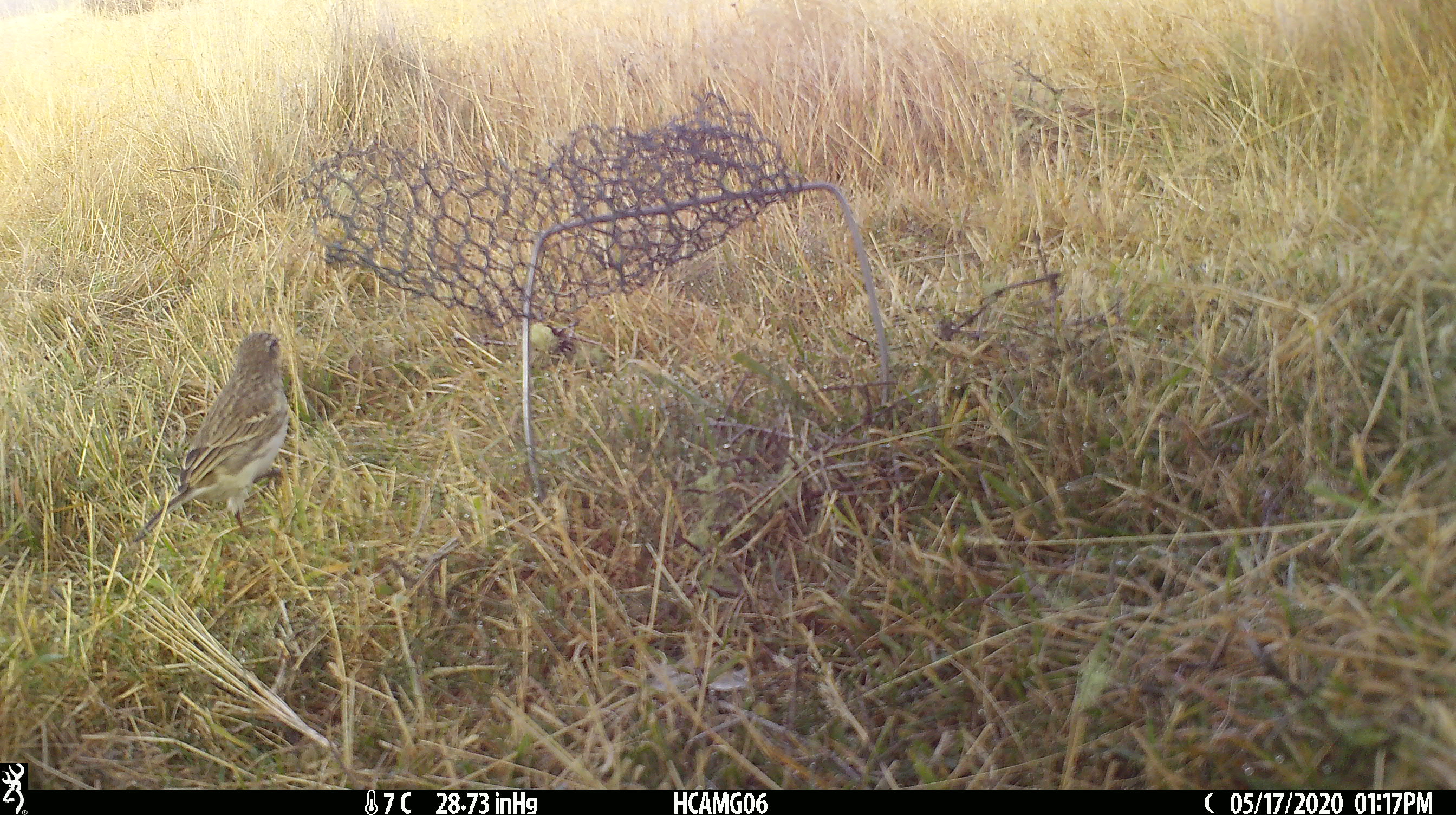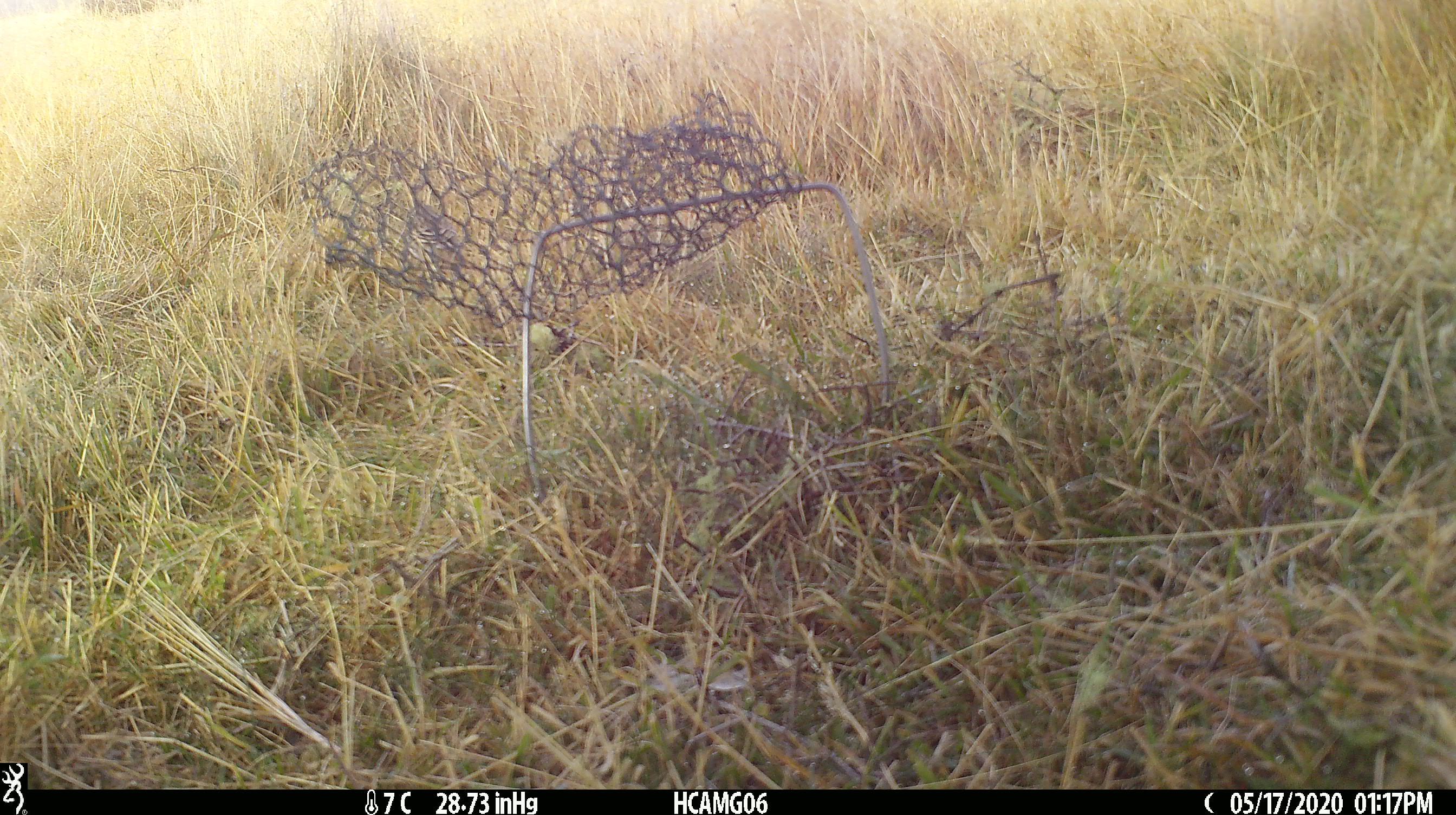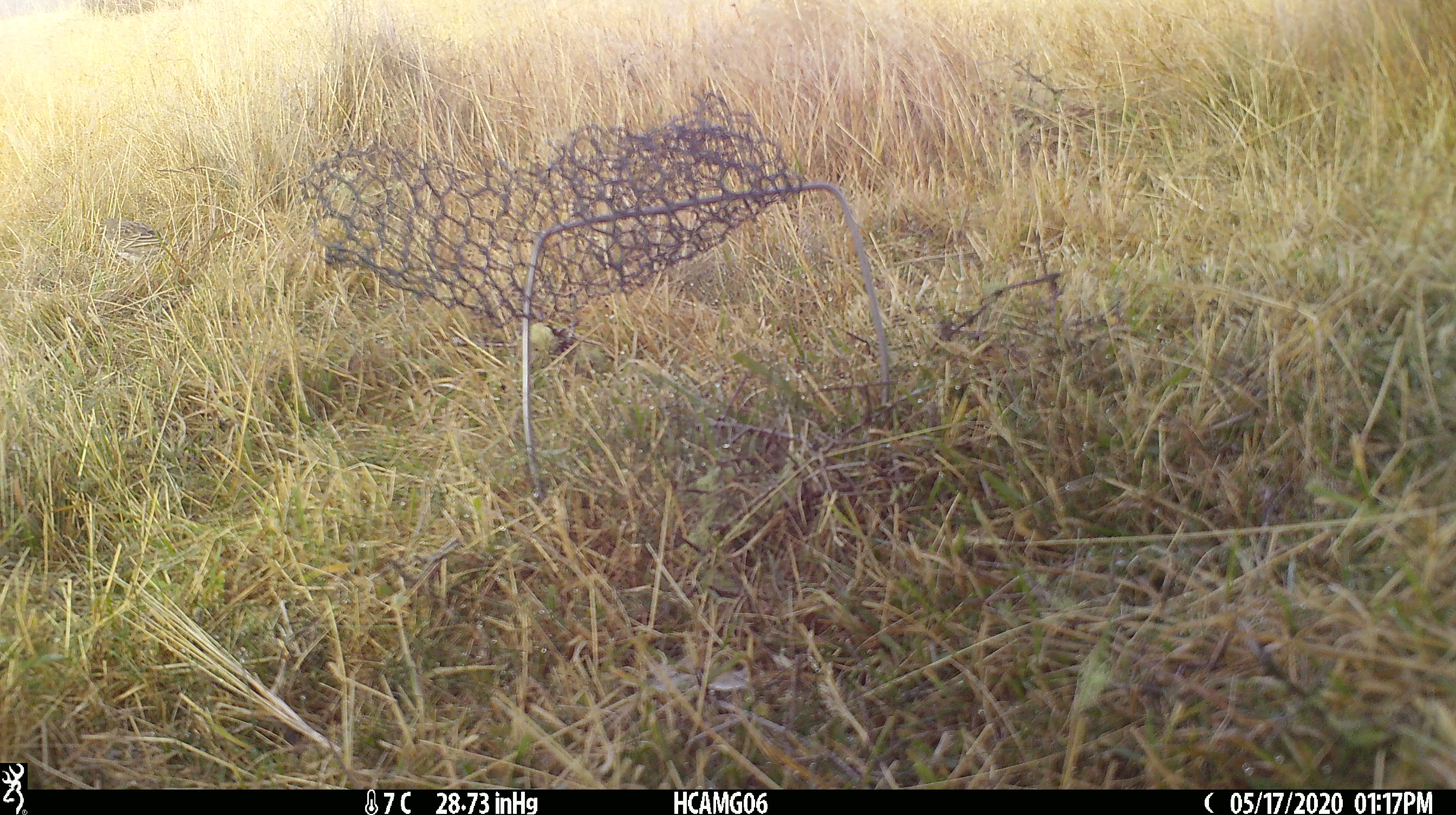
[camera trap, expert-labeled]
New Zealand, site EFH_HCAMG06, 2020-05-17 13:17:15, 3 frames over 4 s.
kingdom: Animalia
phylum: Chordata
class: Aves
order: Passeriformes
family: Motacillidae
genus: Anthus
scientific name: Anthus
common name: pipit